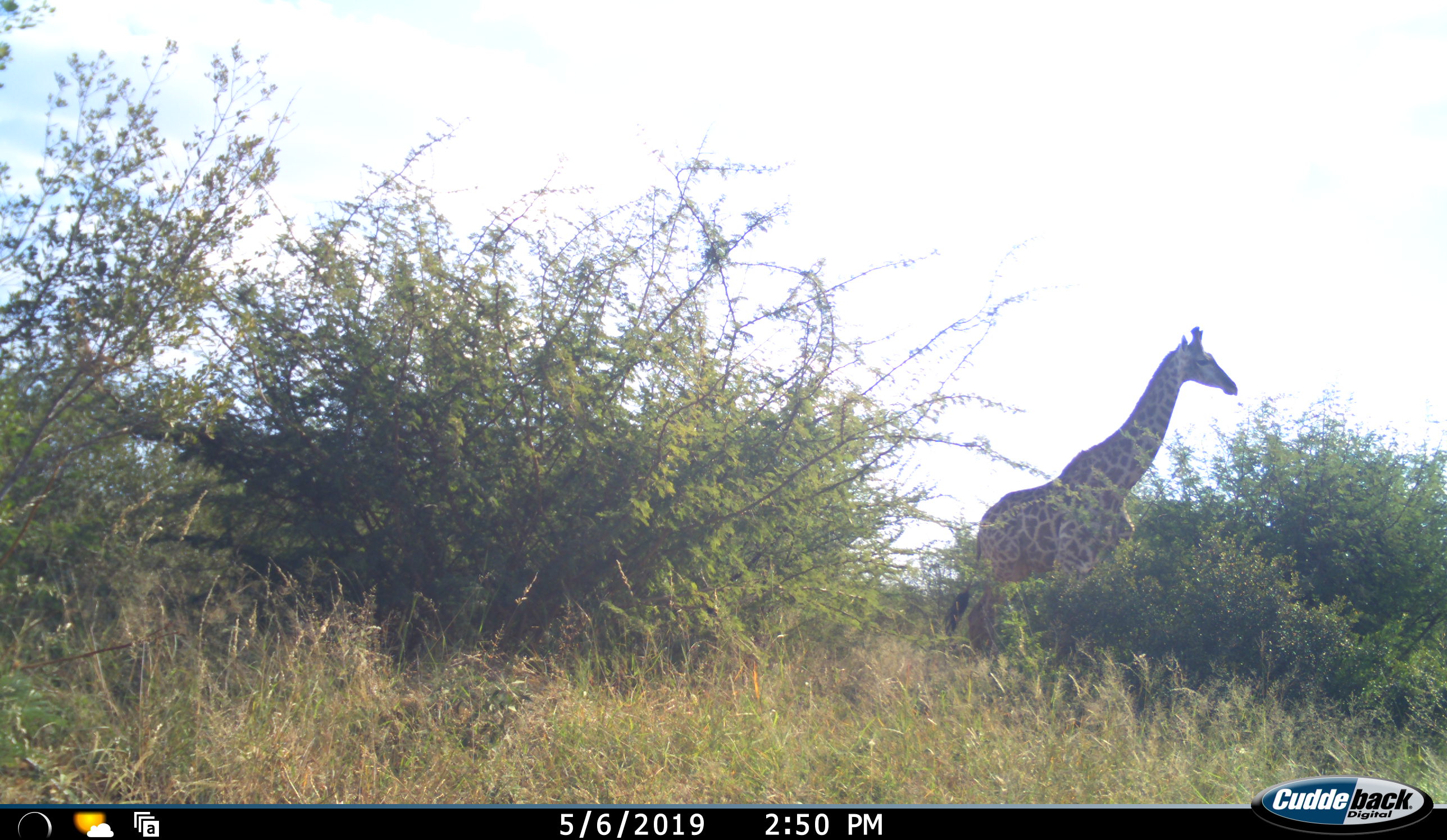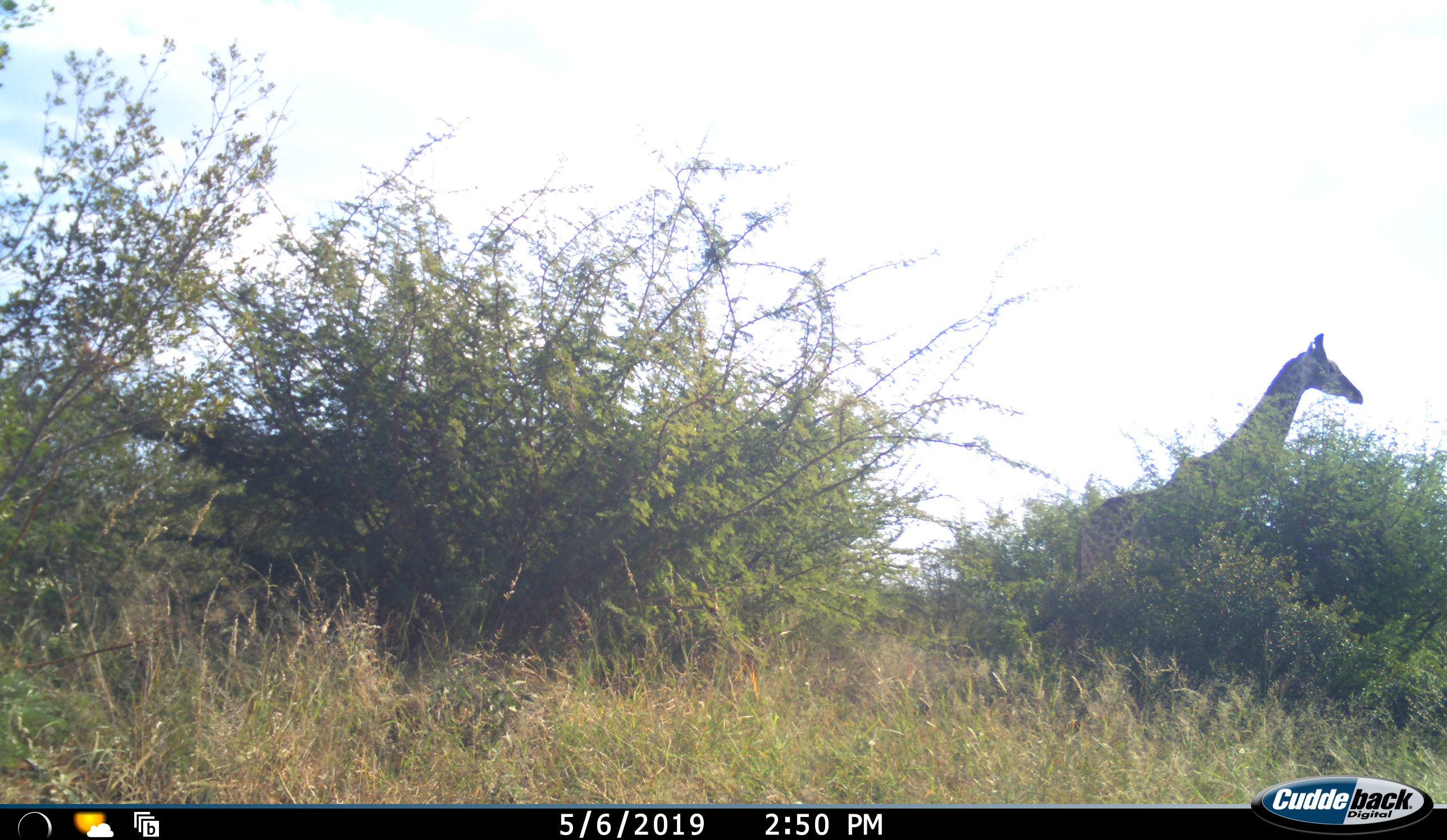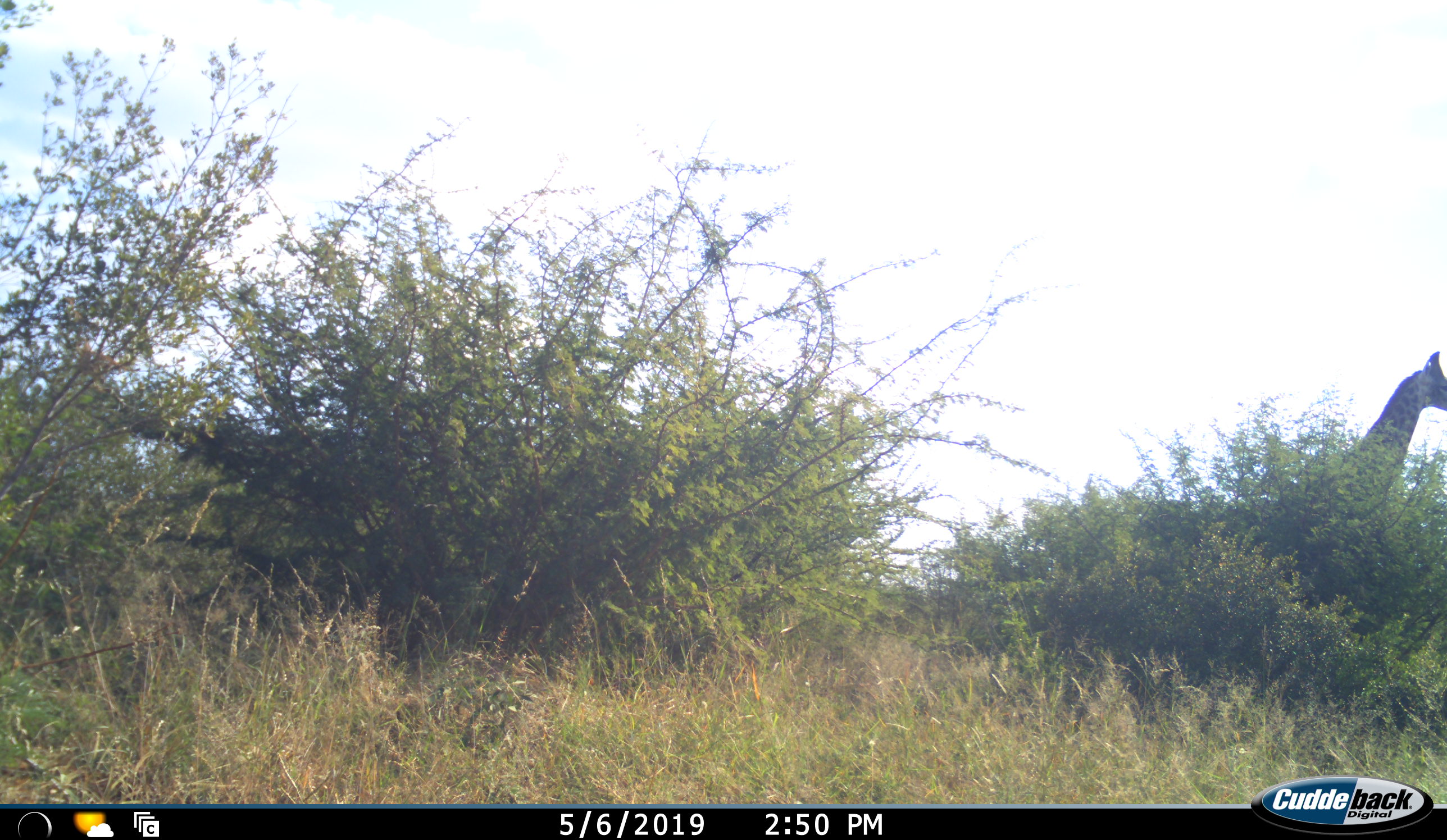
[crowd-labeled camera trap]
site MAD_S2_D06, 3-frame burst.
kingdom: Animalia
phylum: Chordata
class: Mammalia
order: Artiodactyla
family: Giraffidae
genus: Giraffa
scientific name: Giraffa camelopardalis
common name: giraffe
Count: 1.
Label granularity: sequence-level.